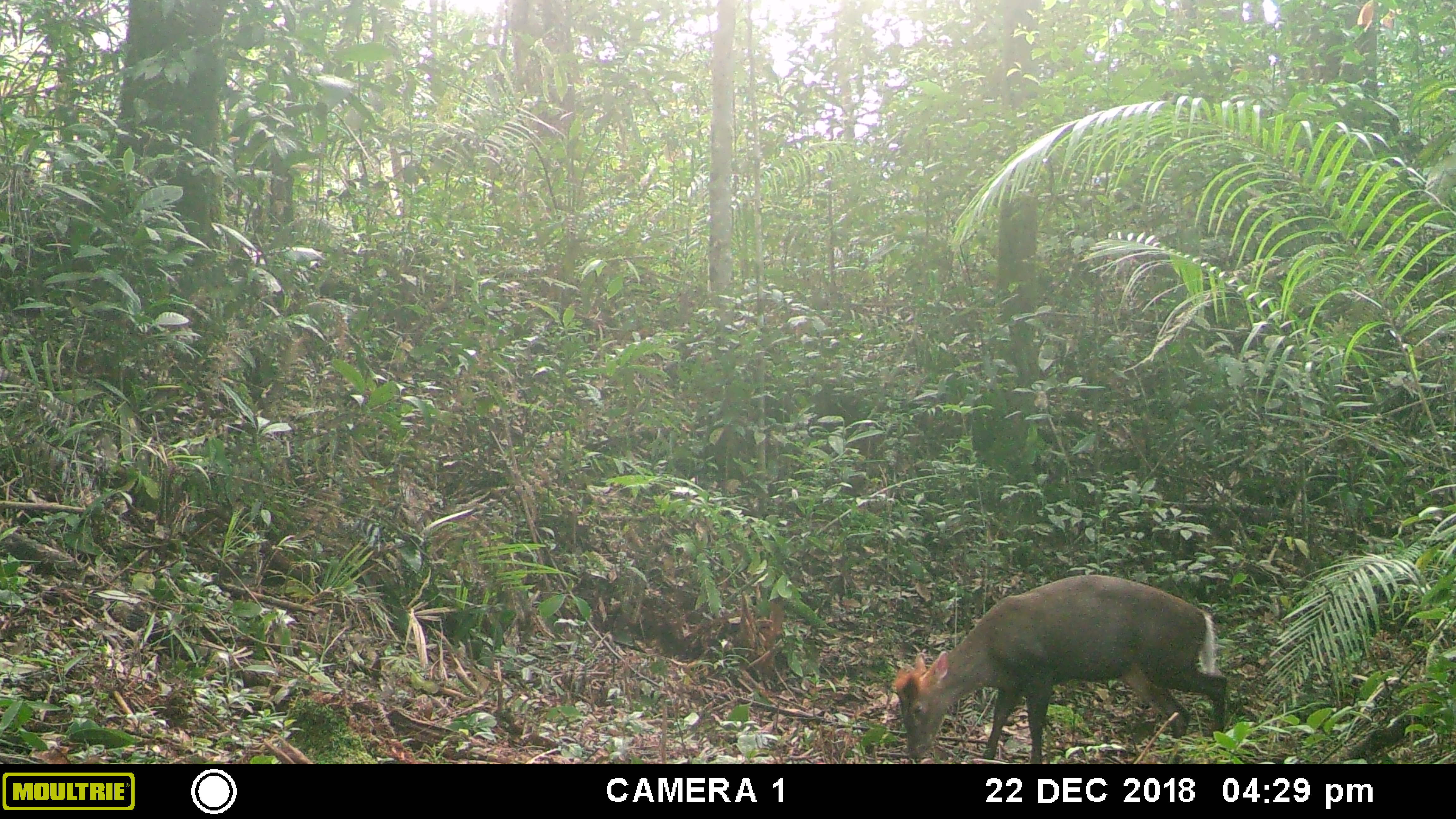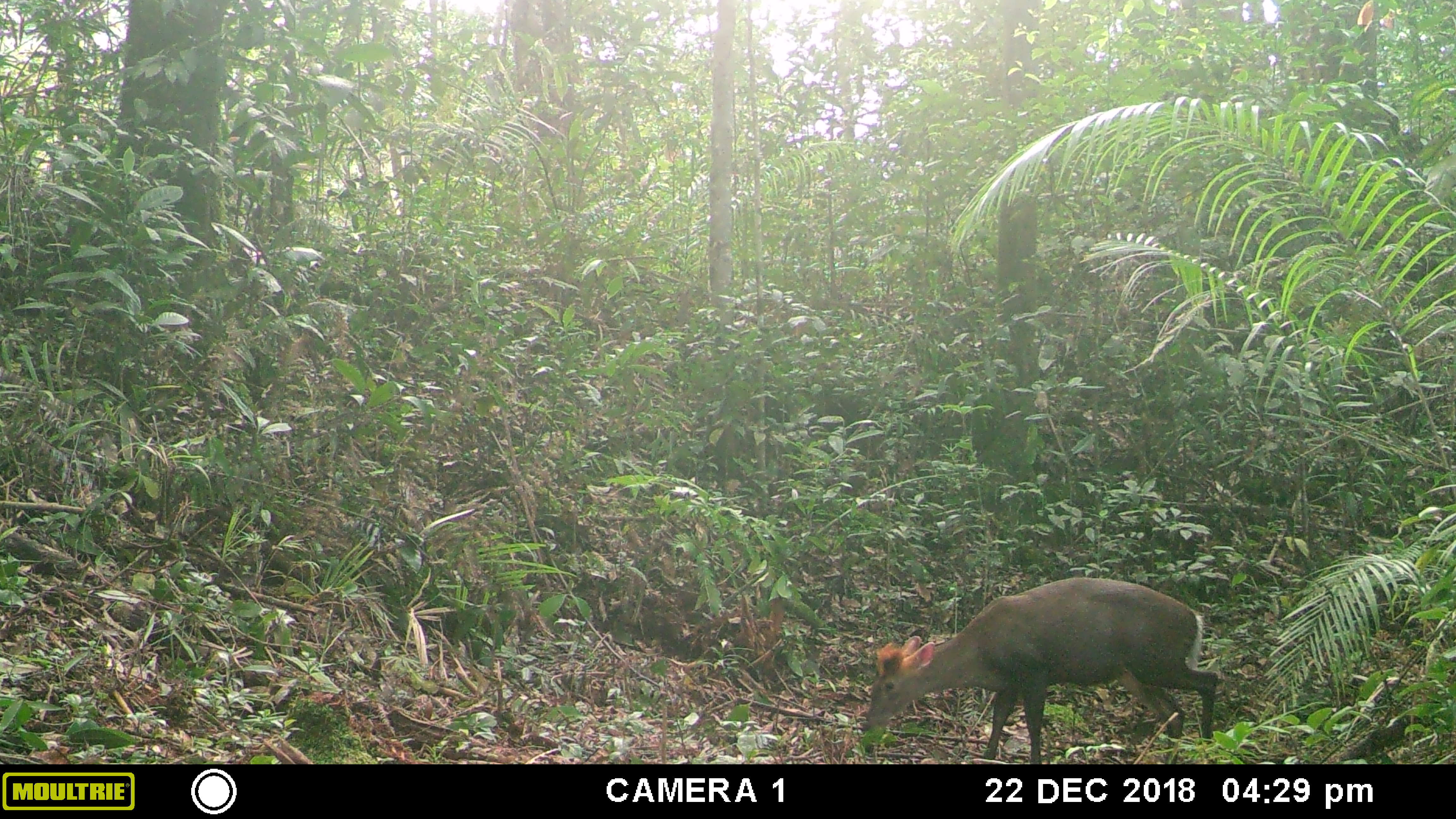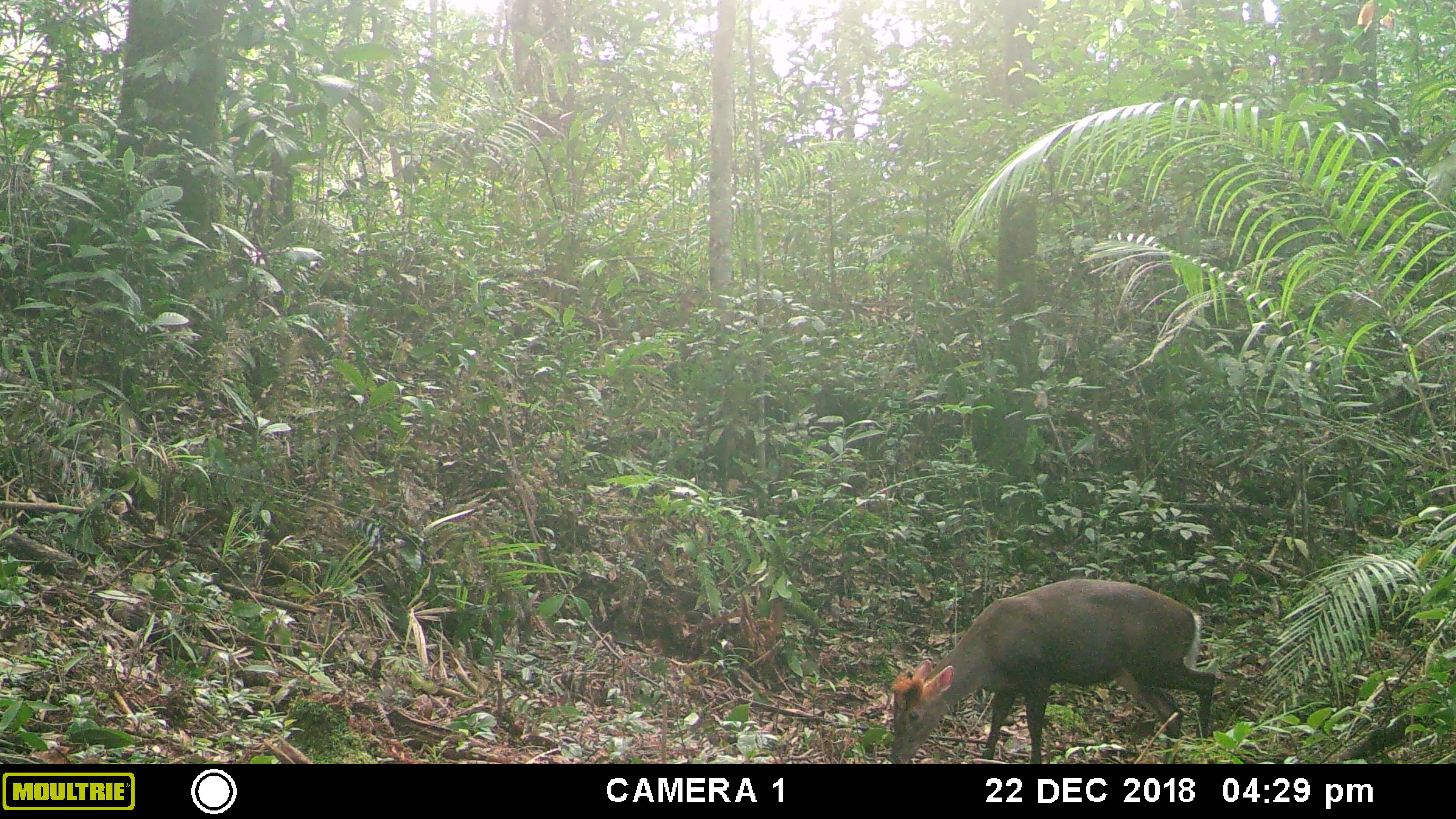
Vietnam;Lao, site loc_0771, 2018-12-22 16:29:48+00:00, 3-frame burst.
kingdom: Animalia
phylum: Chordata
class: Mammalia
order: Artiodactyla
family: Cervidae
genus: Muntiacus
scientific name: Muntiacus rooseveltorum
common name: roosevelt's muntjac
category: roosevelts muntjac group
Roosevelts muntjac group (roosevelt's muntjac) (Muntiacus rooseveltorum). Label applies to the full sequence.